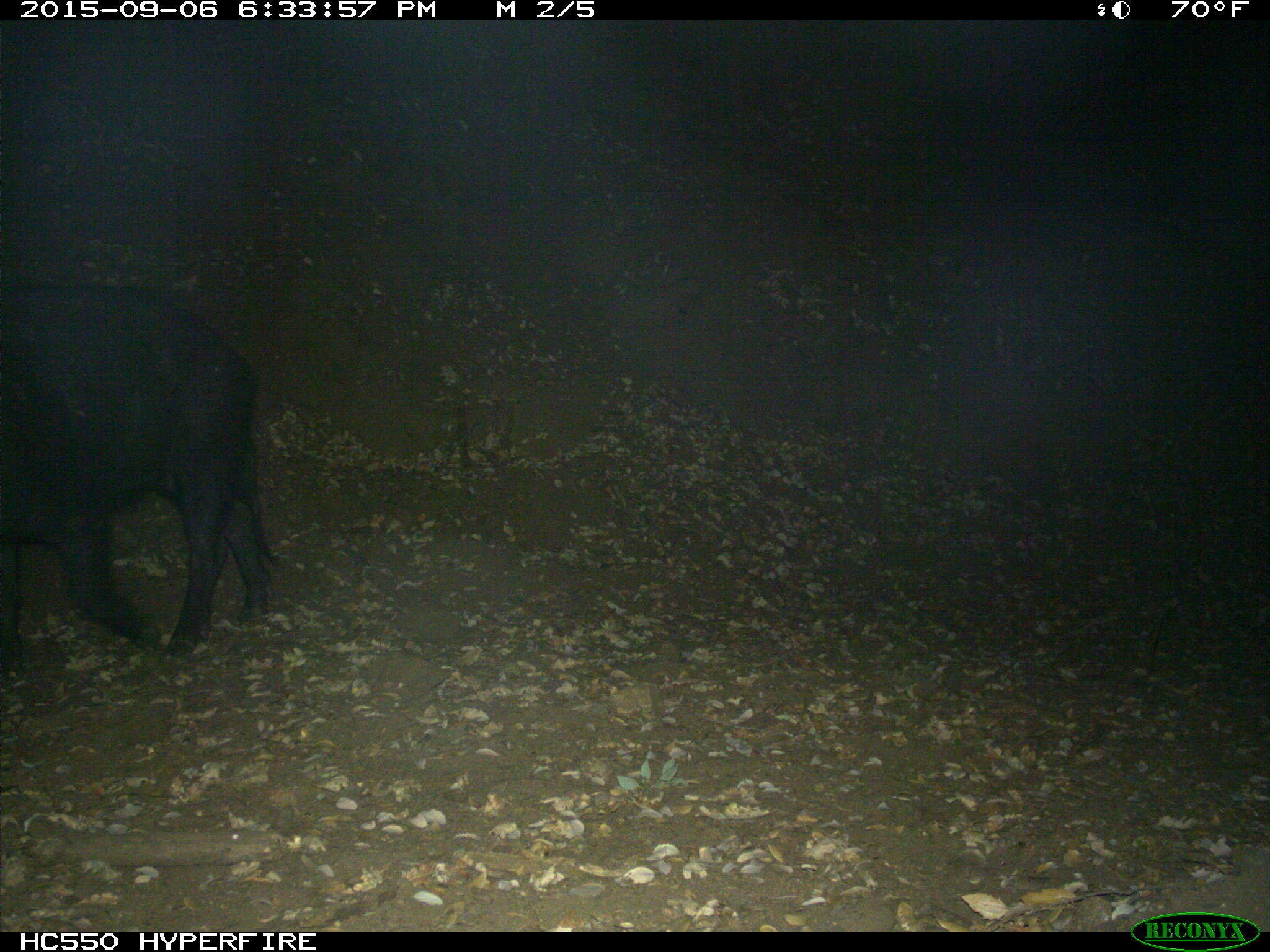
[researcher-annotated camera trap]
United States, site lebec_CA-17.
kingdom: Animalia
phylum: Chordata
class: Mammalia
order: Artiodactyla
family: Suidae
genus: Sus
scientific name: Sus scrofa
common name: wild boar